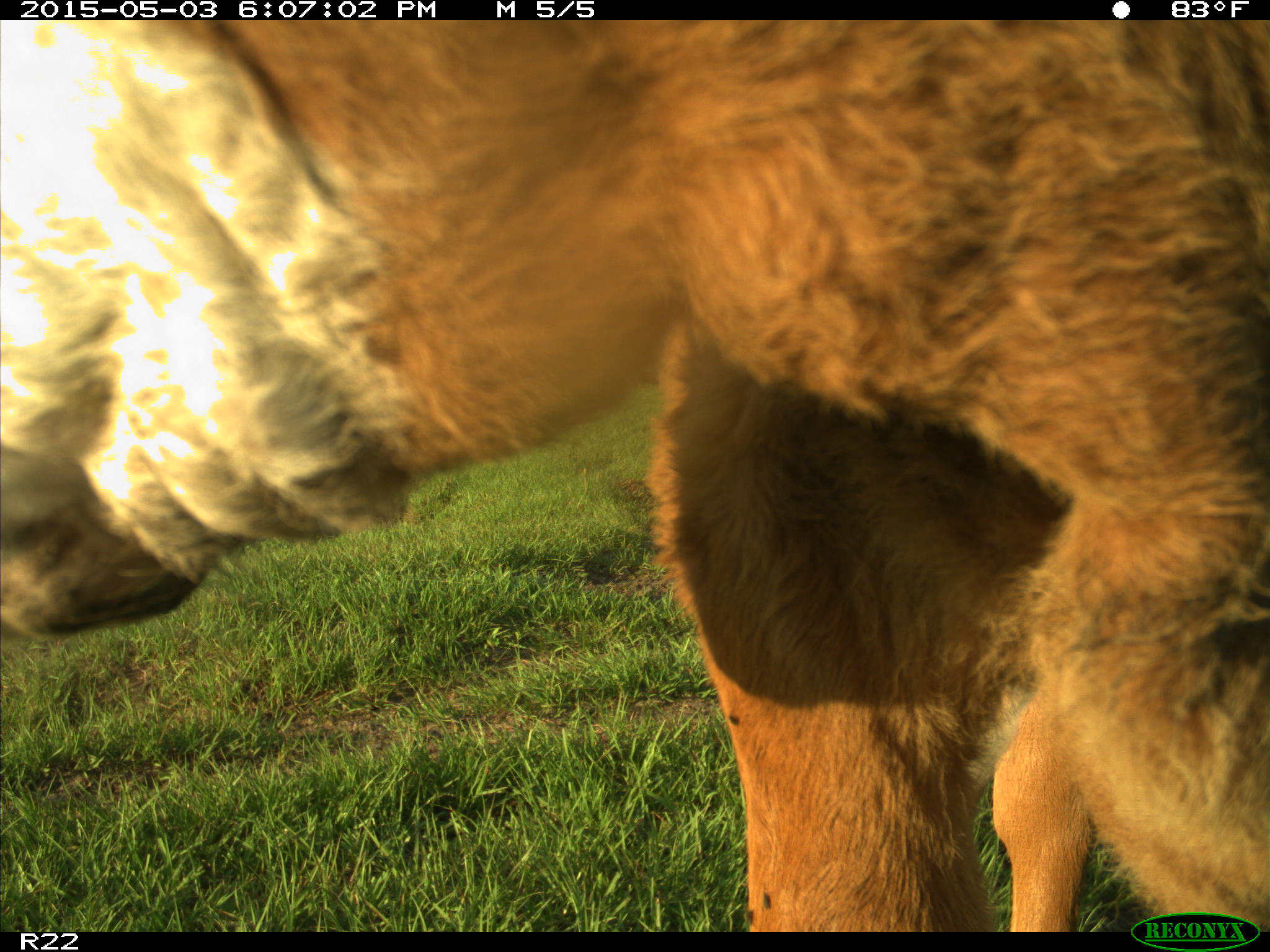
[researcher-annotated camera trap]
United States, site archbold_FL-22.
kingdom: Animalia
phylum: Chordata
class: Mammalia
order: Artiodactyla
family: Bovidae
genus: Bos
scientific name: Bos taurus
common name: domestic cow